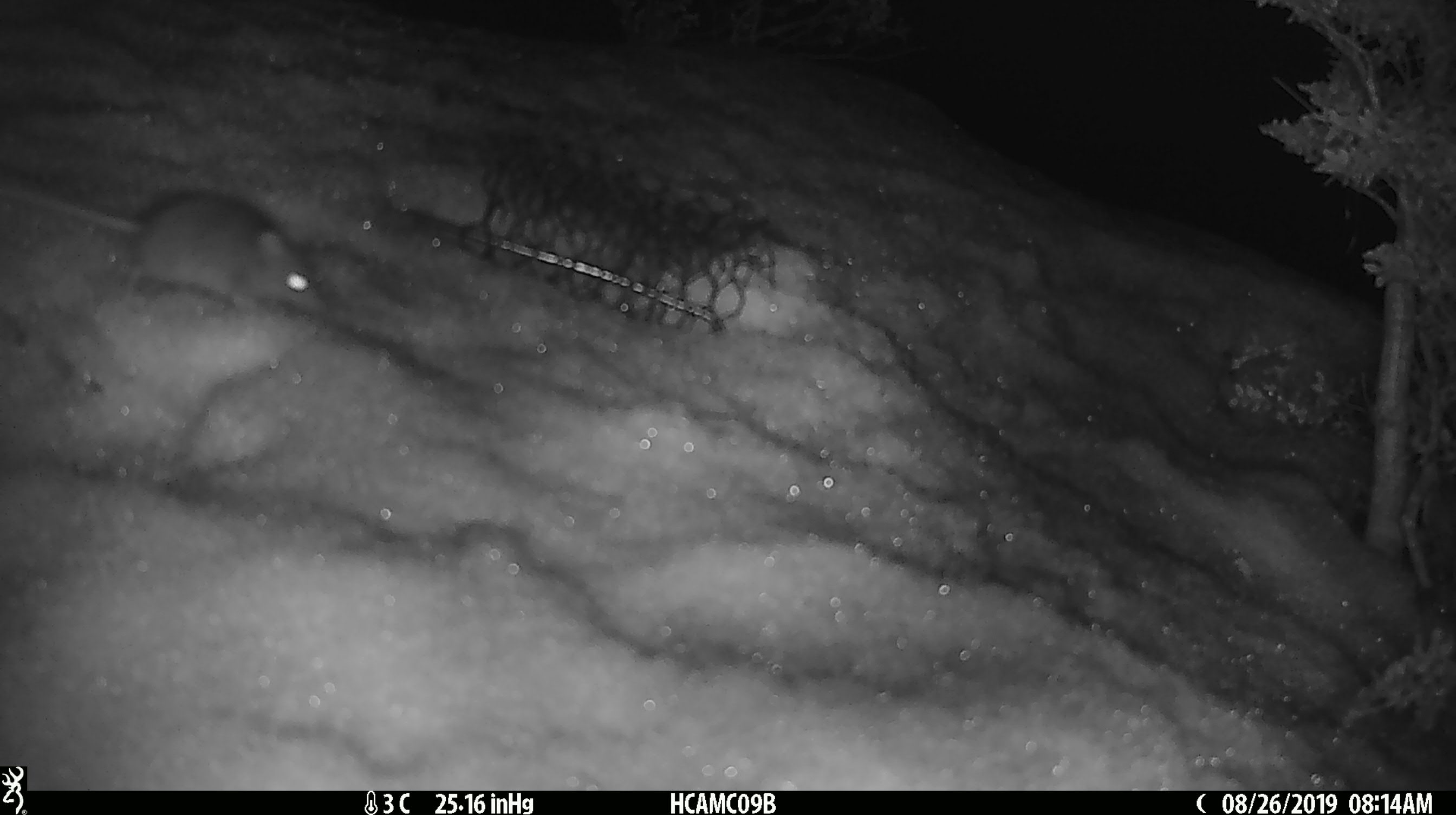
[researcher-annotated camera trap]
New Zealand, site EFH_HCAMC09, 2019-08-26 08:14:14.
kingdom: Animalia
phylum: Chordata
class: Mammalia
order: Rodentia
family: Muridae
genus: Mus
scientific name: Mus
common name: mouse